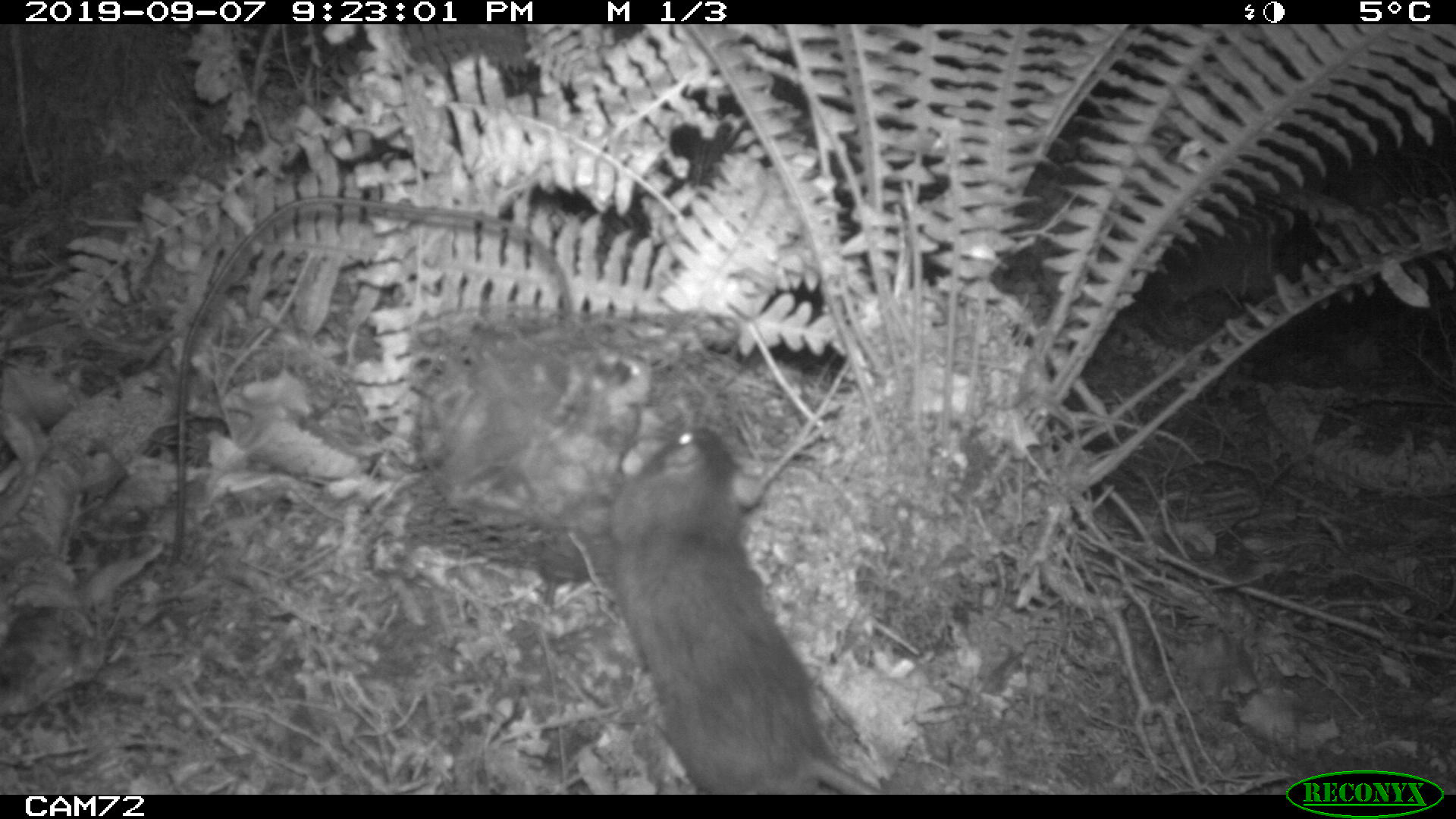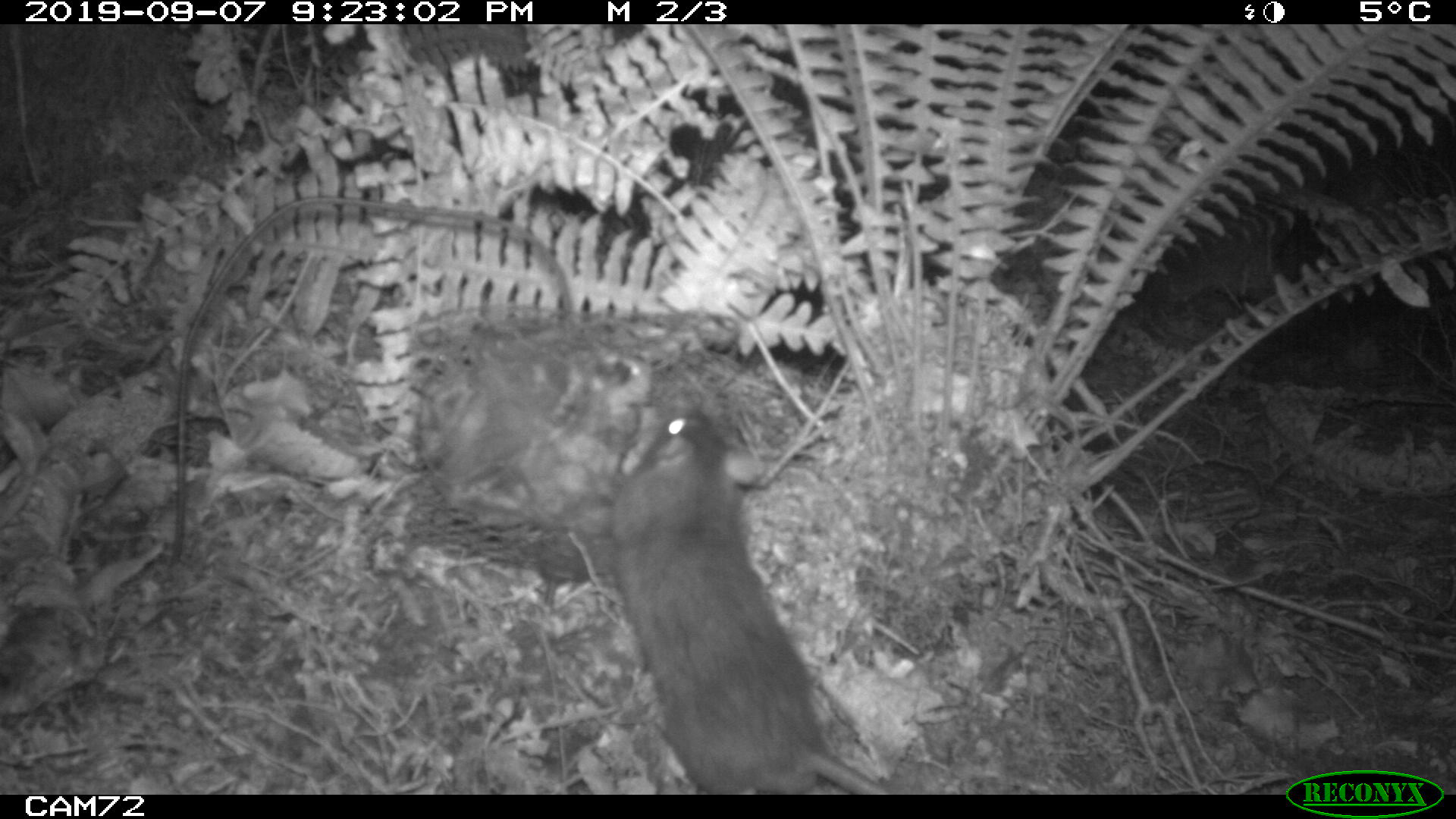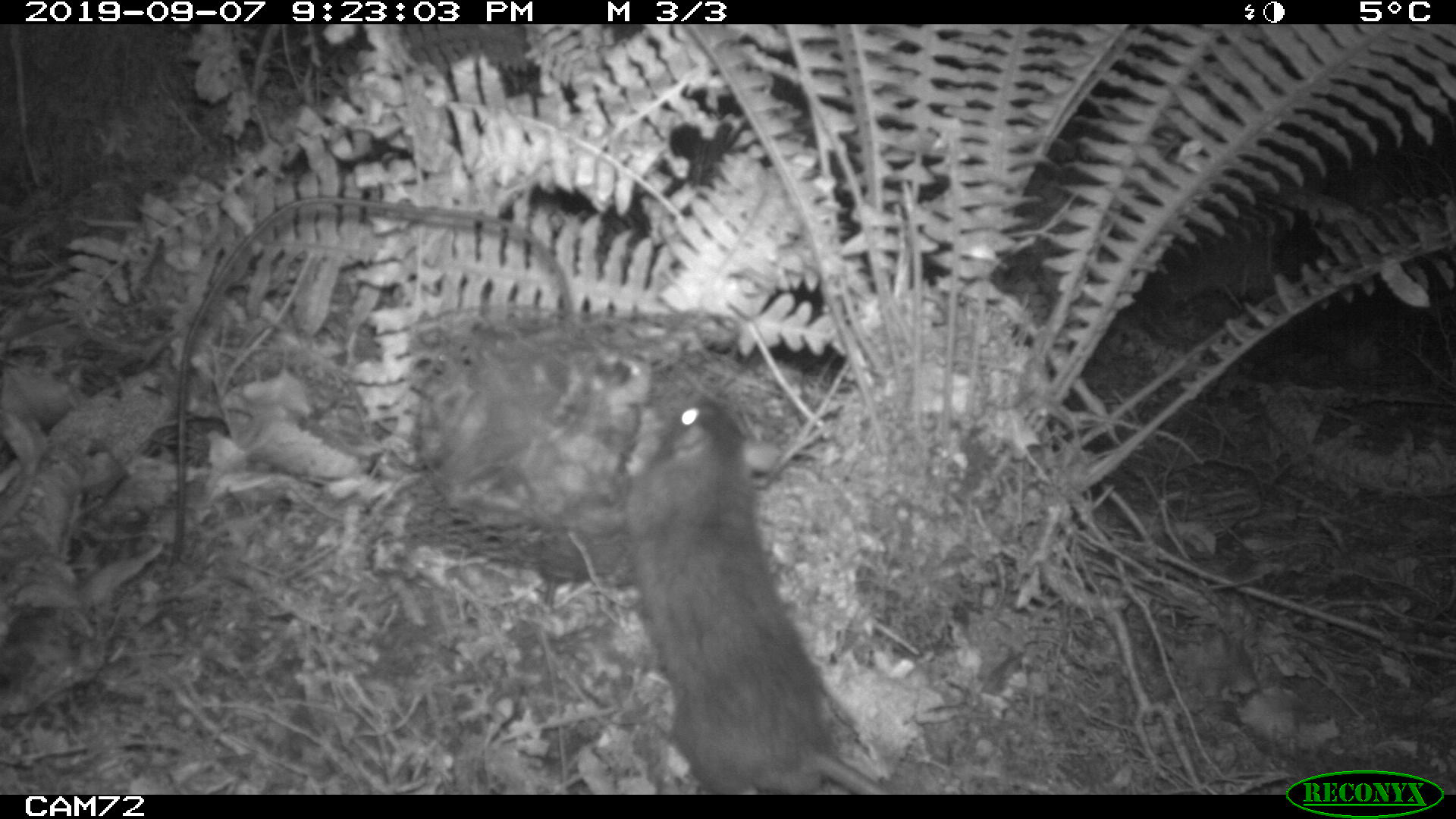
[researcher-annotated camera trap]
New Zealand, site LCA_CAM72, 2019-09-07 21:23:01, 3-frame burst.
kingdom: Animalia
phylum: Chordata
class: Mammalia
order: Rodentia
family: Muridae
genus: Rattus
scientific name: Rattus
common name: rat